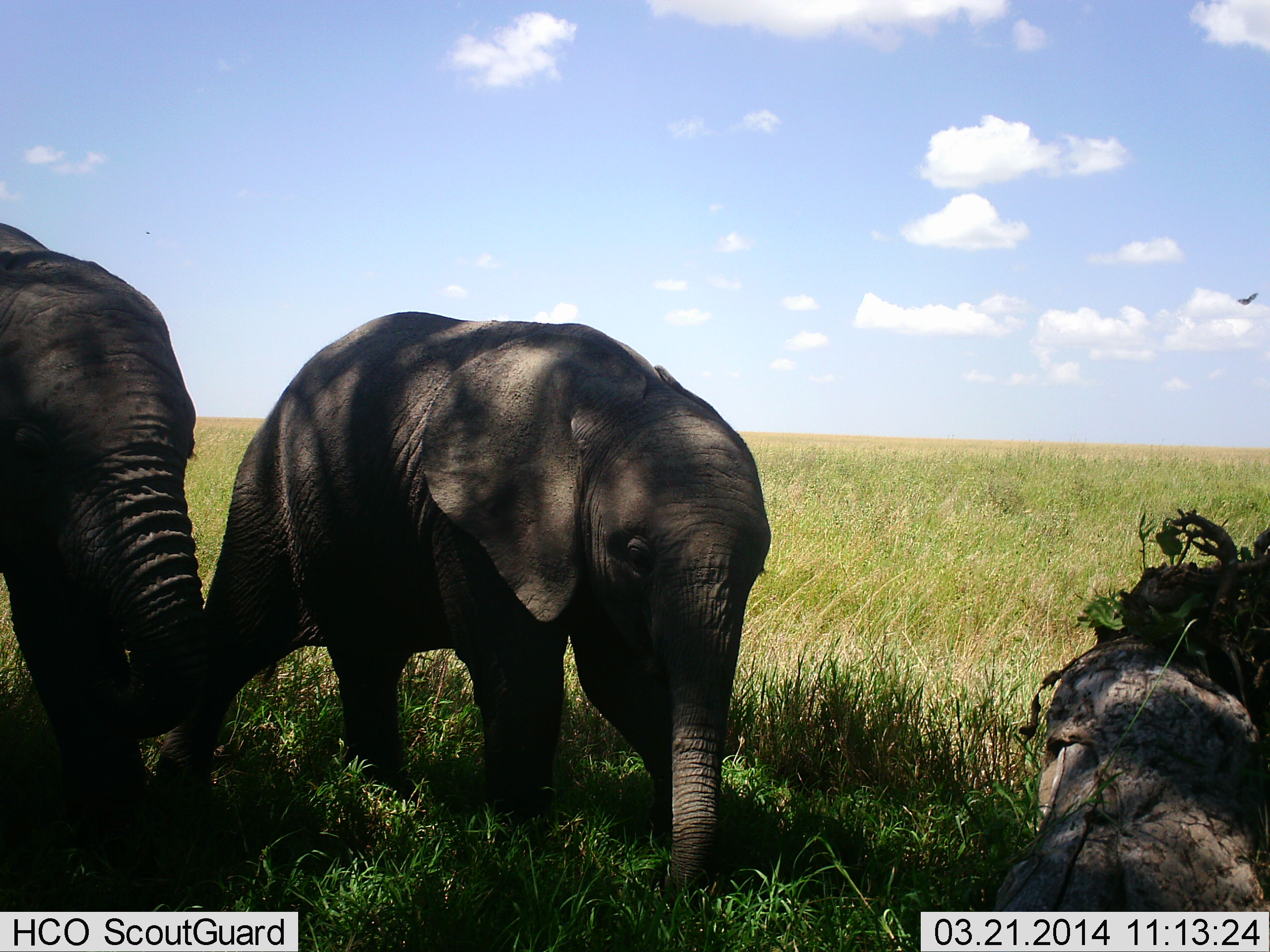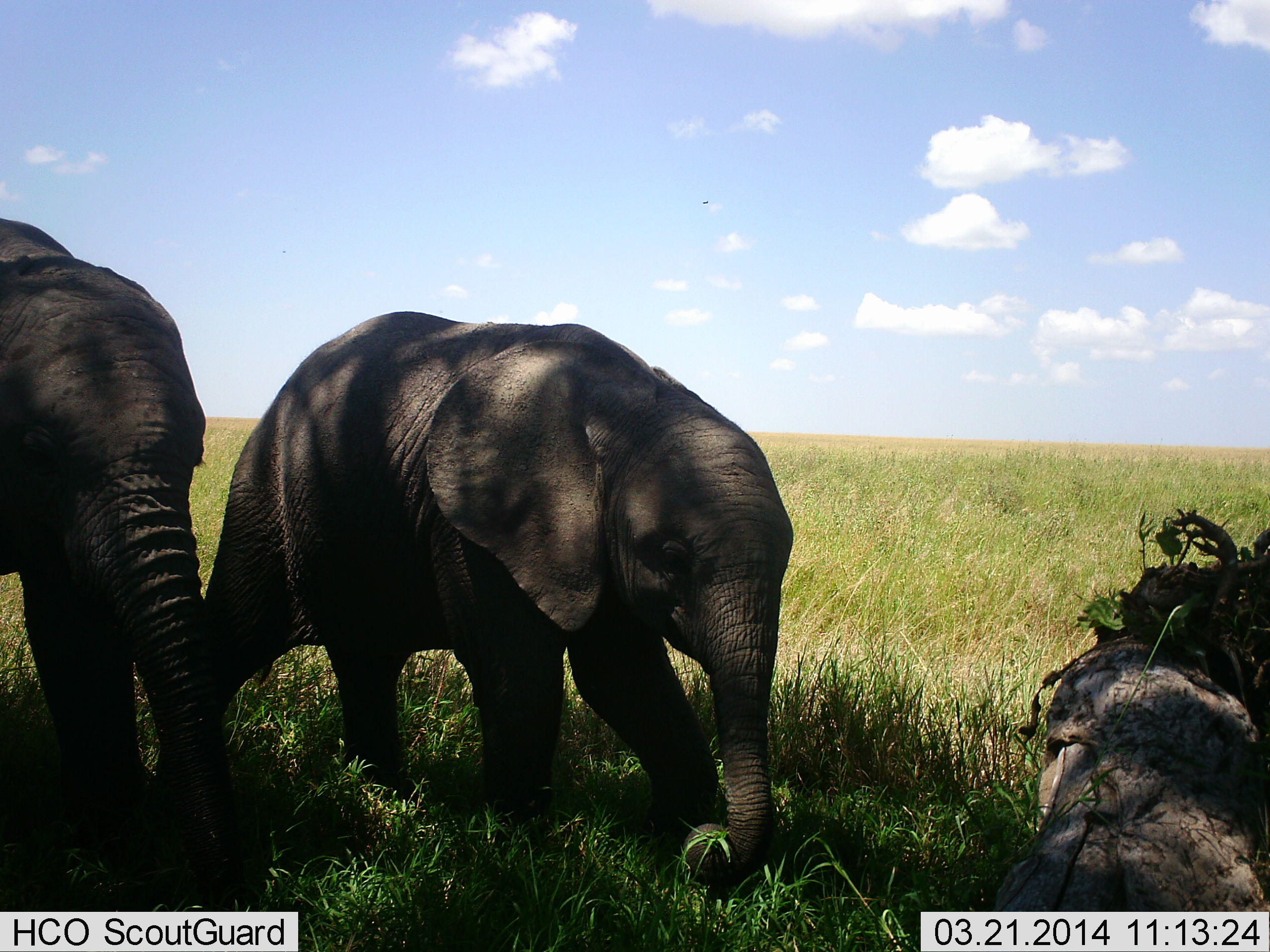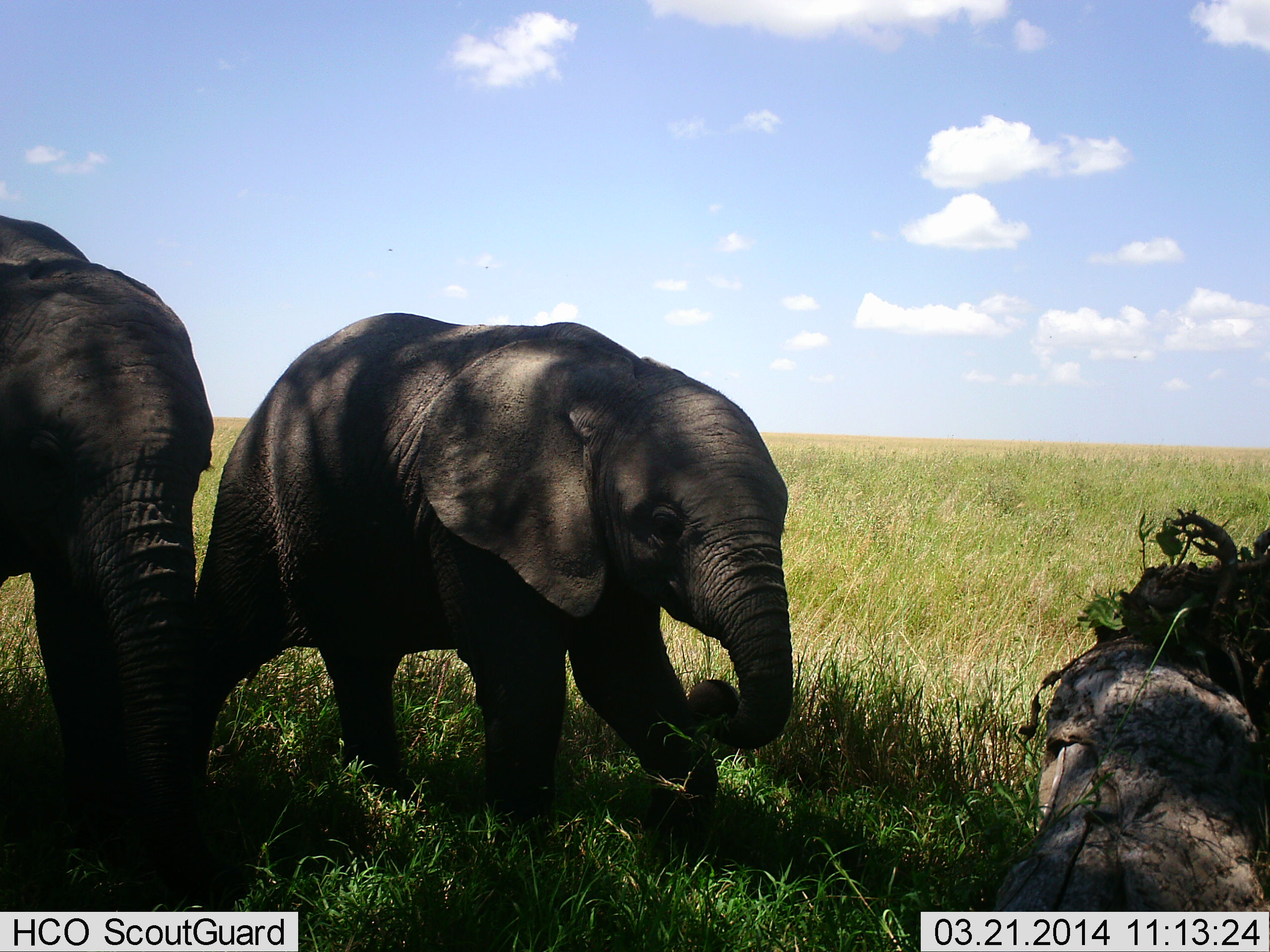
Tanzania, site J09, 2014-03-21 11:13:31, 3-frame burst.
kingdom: Animalia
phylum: Chordata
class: Mammalia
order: Proboscidea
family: Elephantidae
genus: Loxodonta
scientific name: Loxodonta africana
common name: african bush elephant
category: elephant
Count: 2.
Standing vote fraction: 0%.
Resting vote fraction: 0%.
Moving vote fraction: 9%.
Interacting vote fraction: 9%.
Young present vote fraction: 36%.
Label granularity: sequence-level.